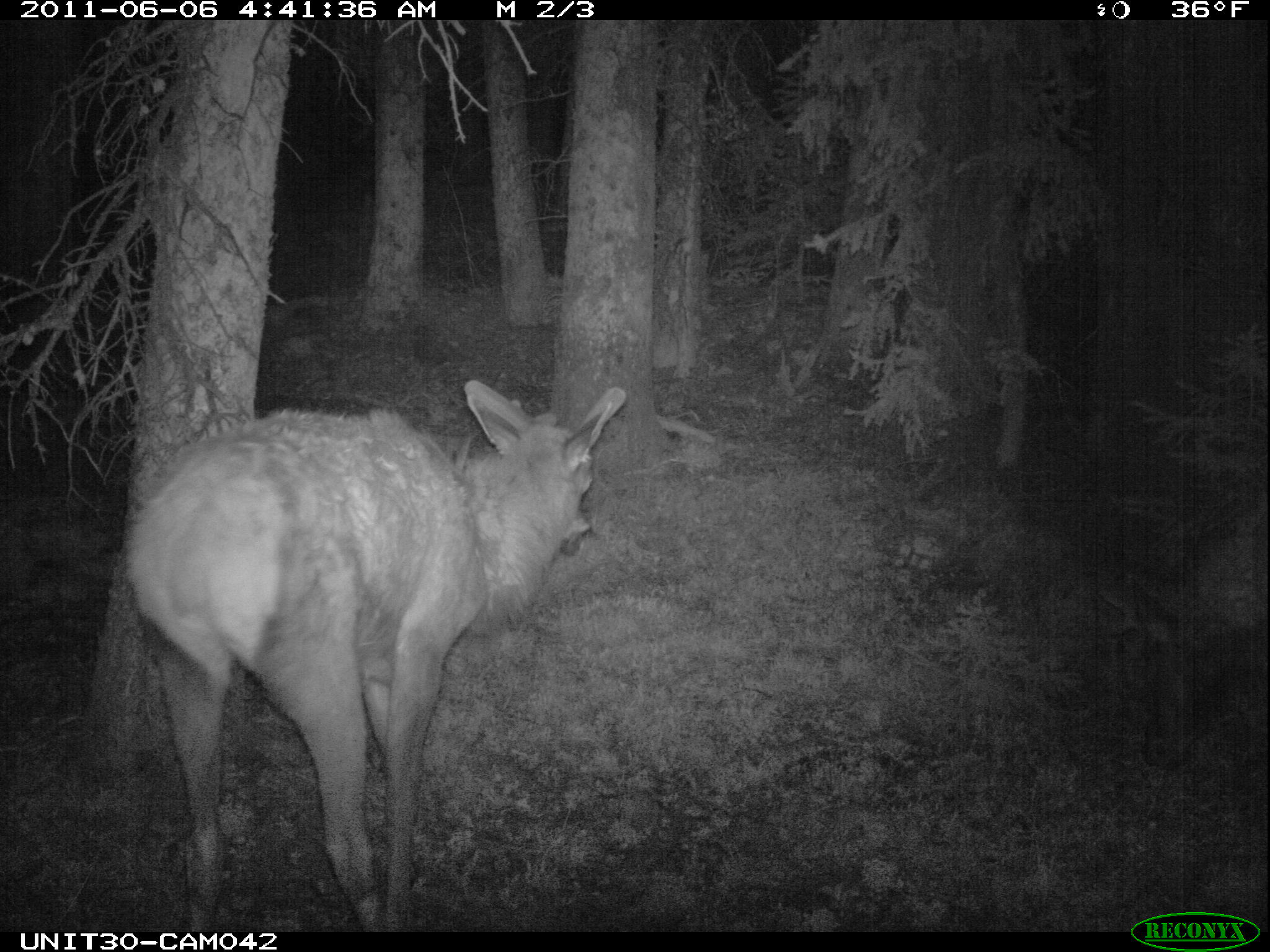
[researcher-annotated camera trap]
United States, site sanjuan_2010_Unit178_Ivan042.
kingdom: Animalia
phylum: Chordata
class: Mammalia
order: Artiodactyla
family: Cervidae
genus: Cervus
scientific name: Cervus elaphus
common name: red deer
Cervus elaphus (red deer).